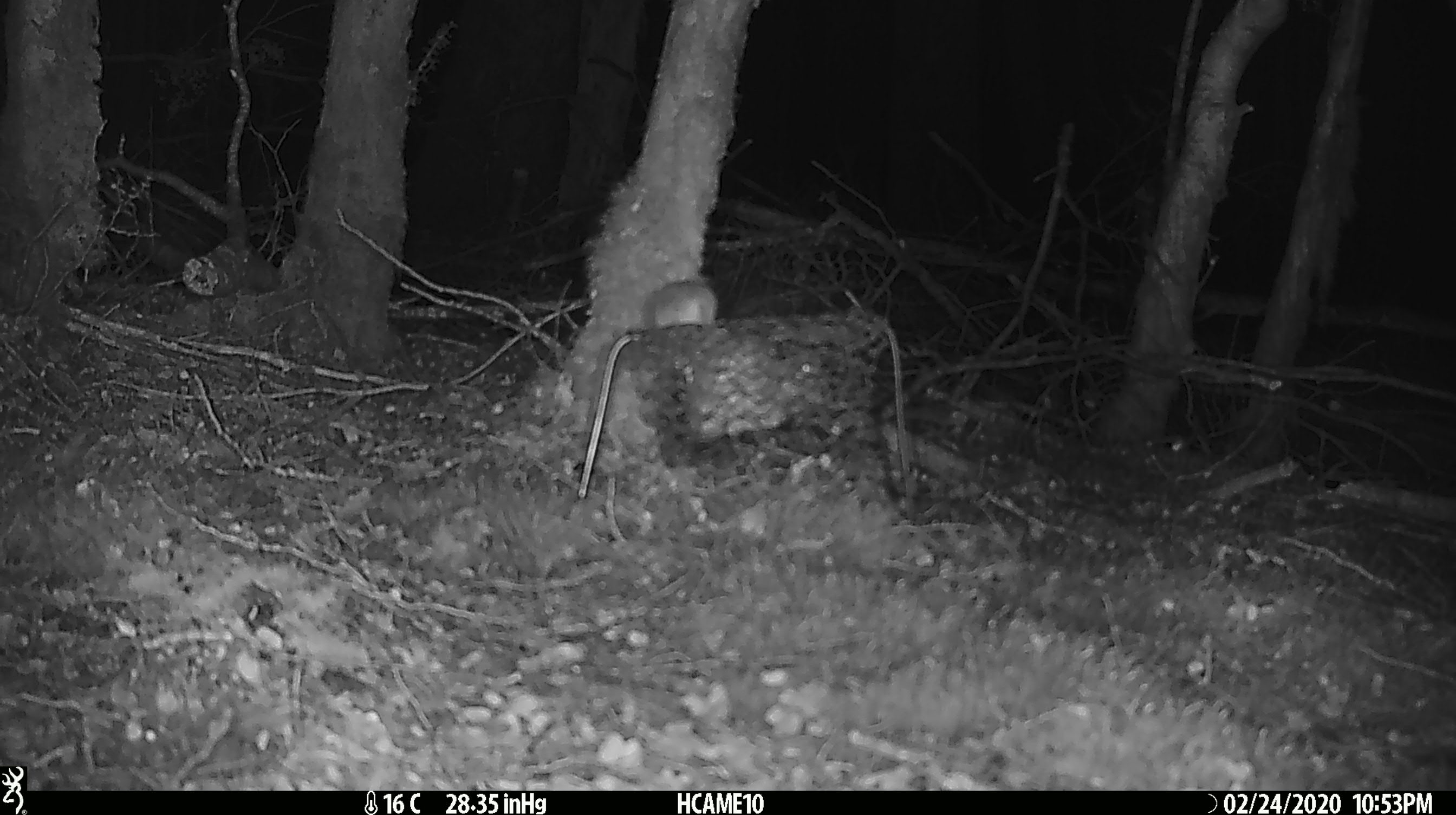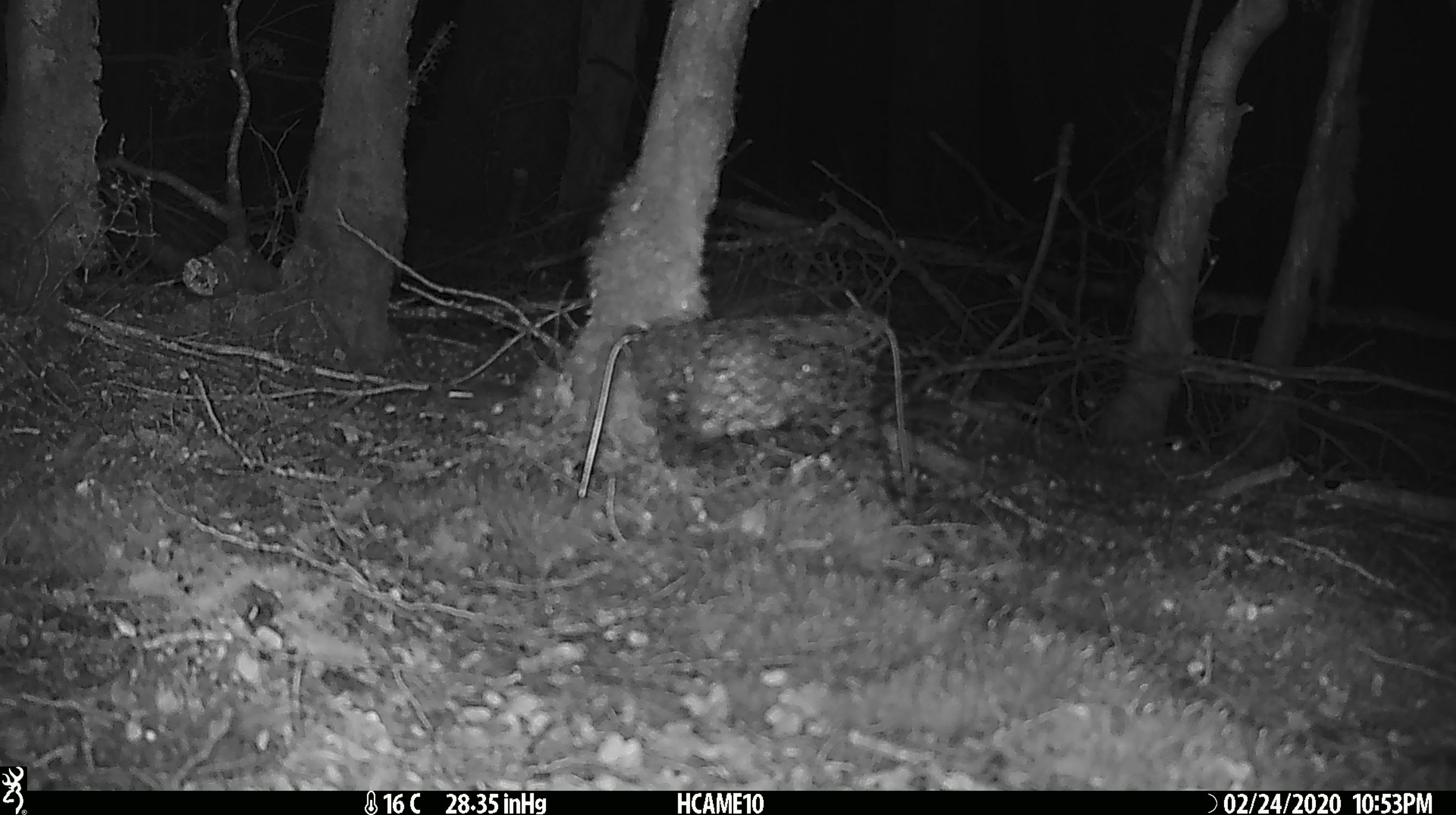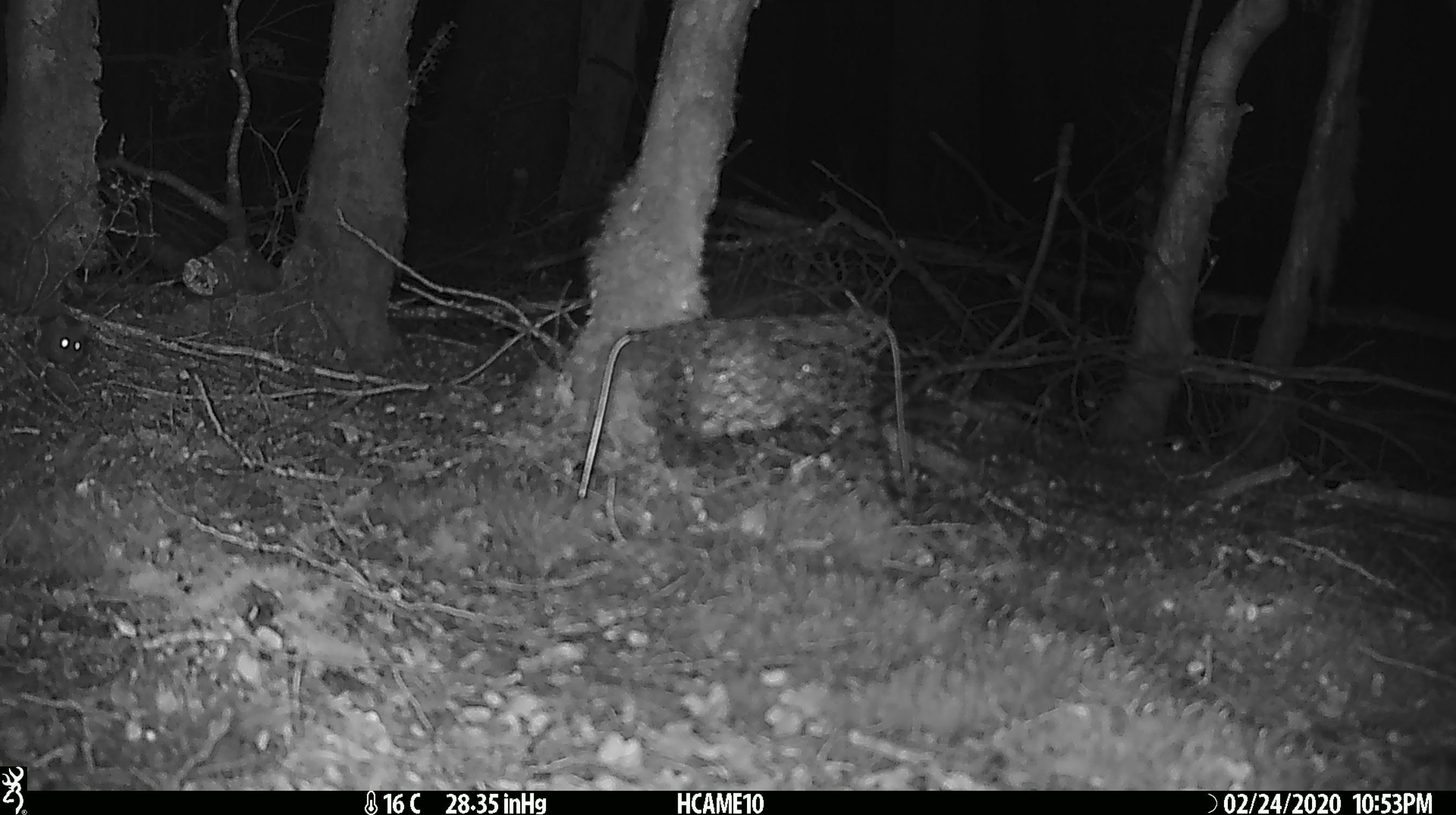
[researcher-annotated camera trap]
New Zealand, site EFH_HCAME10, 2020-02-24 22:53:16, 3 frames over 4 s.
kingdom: Animalia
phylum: Chordata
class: Mammalia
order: Rodentia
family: Muridae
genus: Mus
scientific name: Mus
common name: mouse